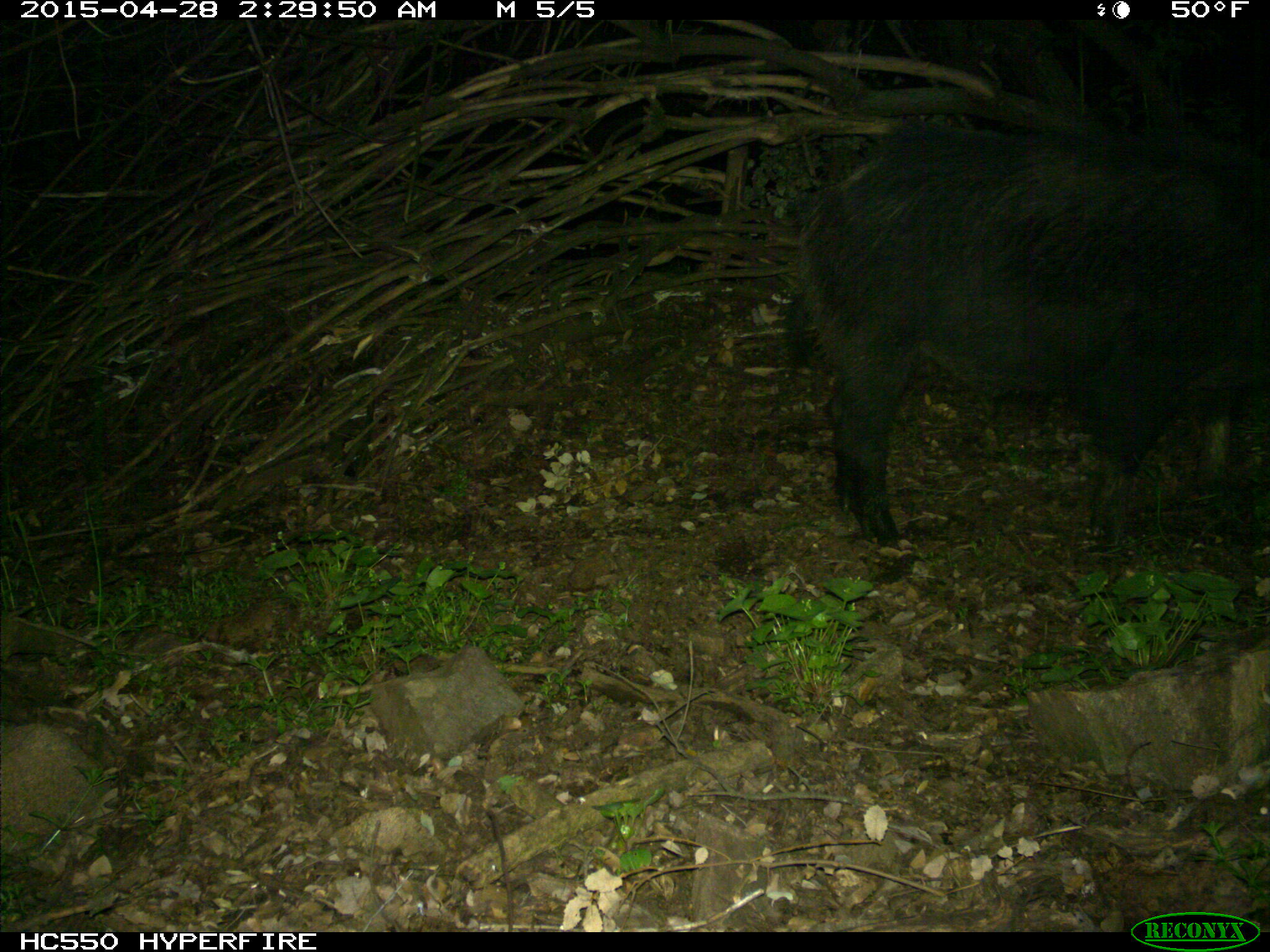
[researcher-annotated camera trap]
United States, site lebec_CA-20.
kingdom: Animalia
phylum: Chordata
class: Mammalia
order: Artiodactyla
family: Suidae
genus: Sus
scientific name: Sus scrofa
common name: wild boar